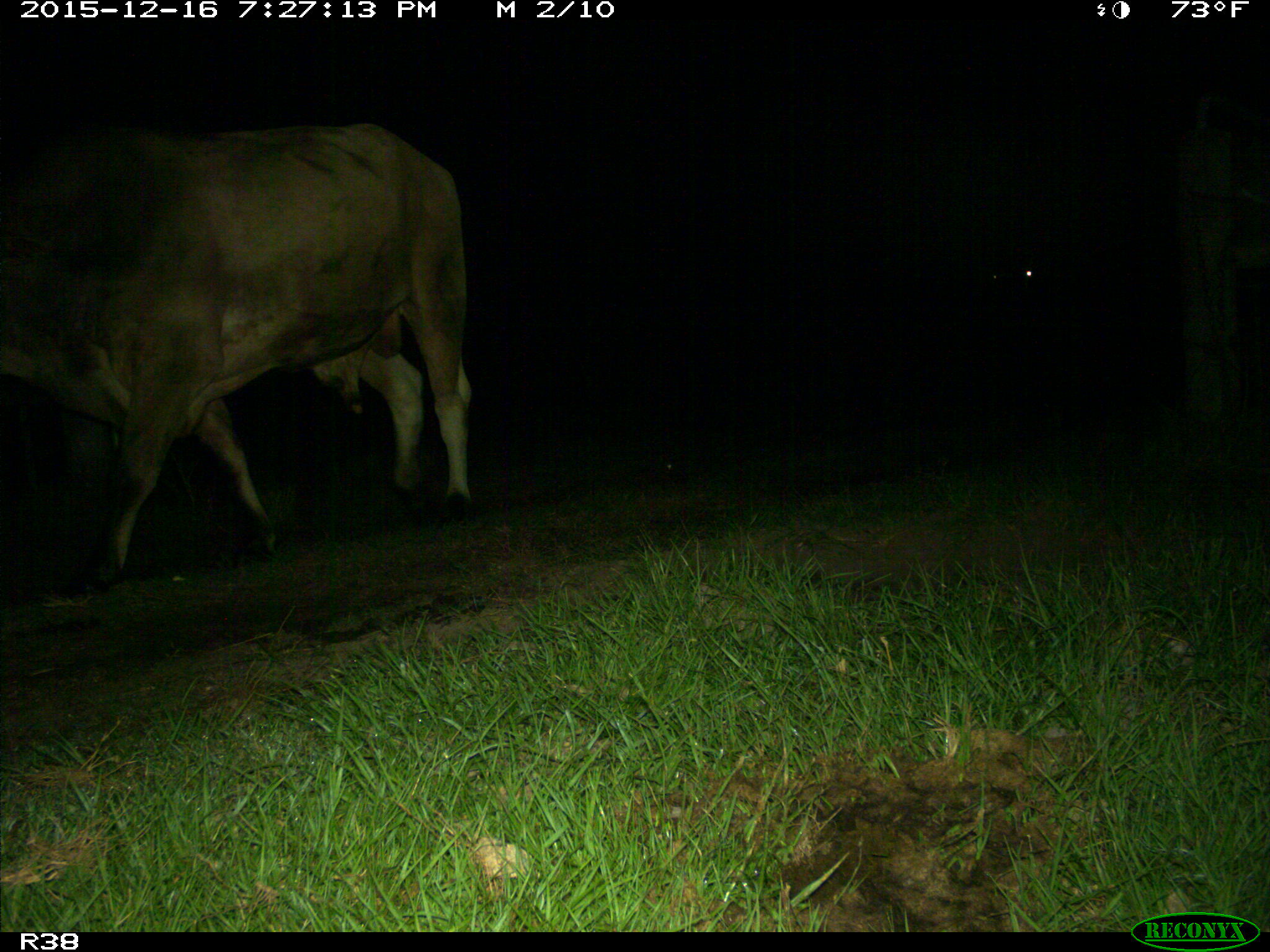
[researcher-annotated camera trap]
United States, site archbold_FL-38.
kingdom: Animalia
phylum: Chordata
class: Mammalia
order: Artiodactyla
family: Bovidae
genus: Bos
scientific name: Bos taurus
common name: domestic cow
Bos taurus (domestic cow).